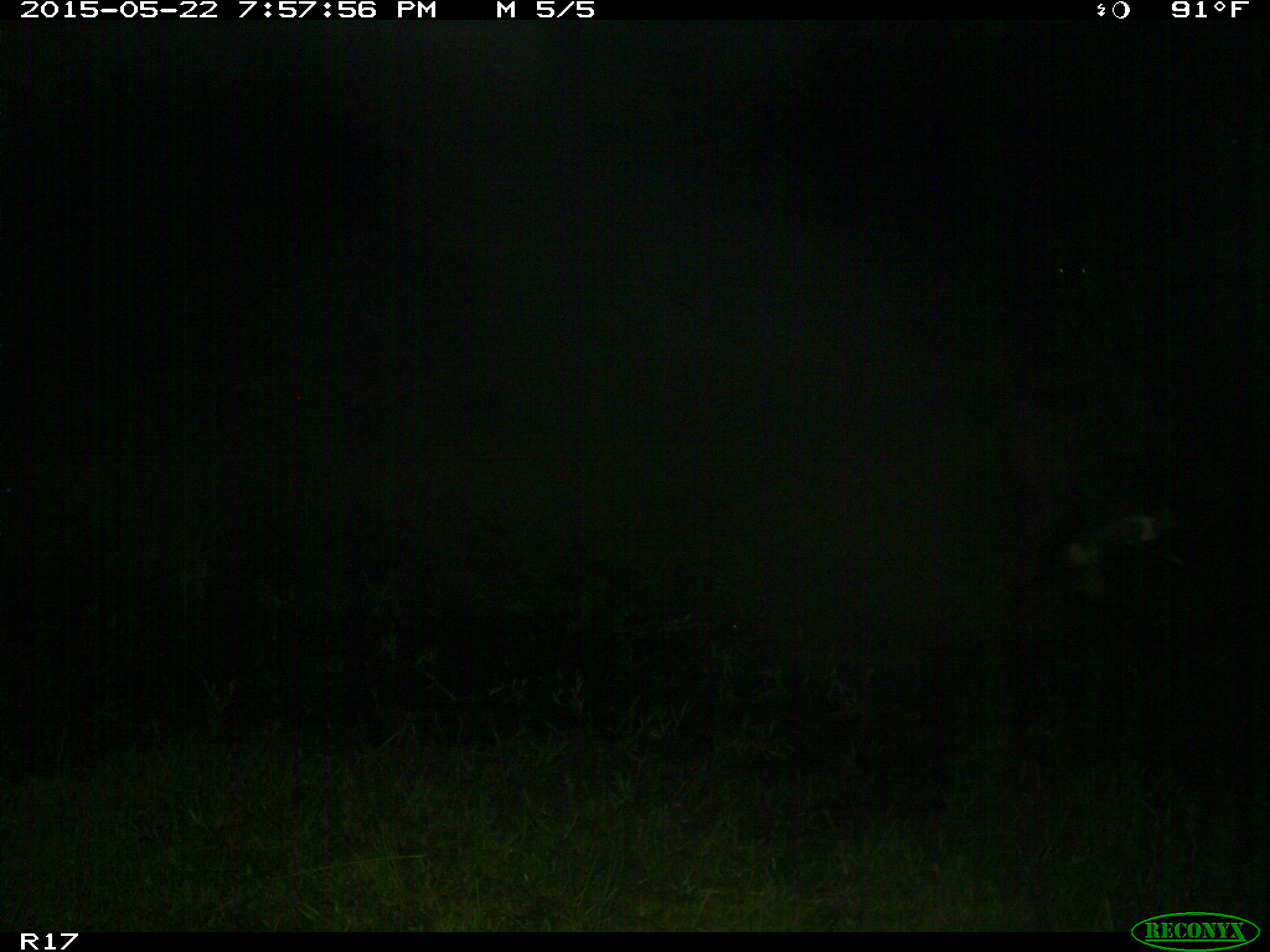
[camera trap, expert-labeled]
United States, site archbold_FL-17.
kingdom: Animalia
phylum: Chordata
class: Mammalia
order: Artiodactyla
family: Bovidae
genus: Bos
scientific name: Bos taurus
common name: domestic cow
Bos taurus (domestic cow).